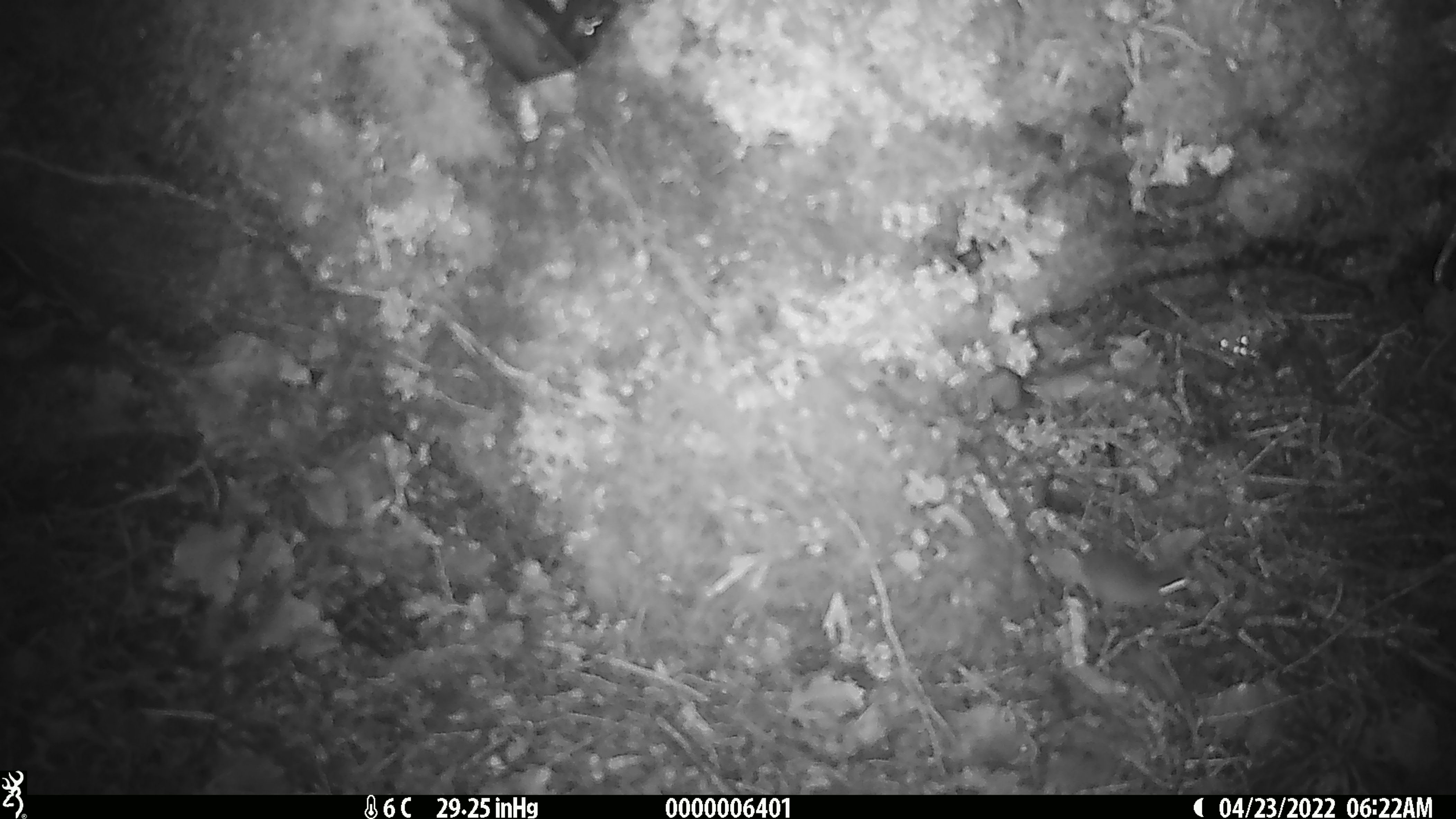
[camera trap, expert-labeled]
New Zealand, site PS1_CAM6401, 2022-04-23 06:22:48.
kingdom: Animalia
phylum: Chordata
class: Mammalia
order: Rodentia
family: Muridae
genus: Mus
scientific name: Mus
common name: mouse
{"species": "mouse (Mus)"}